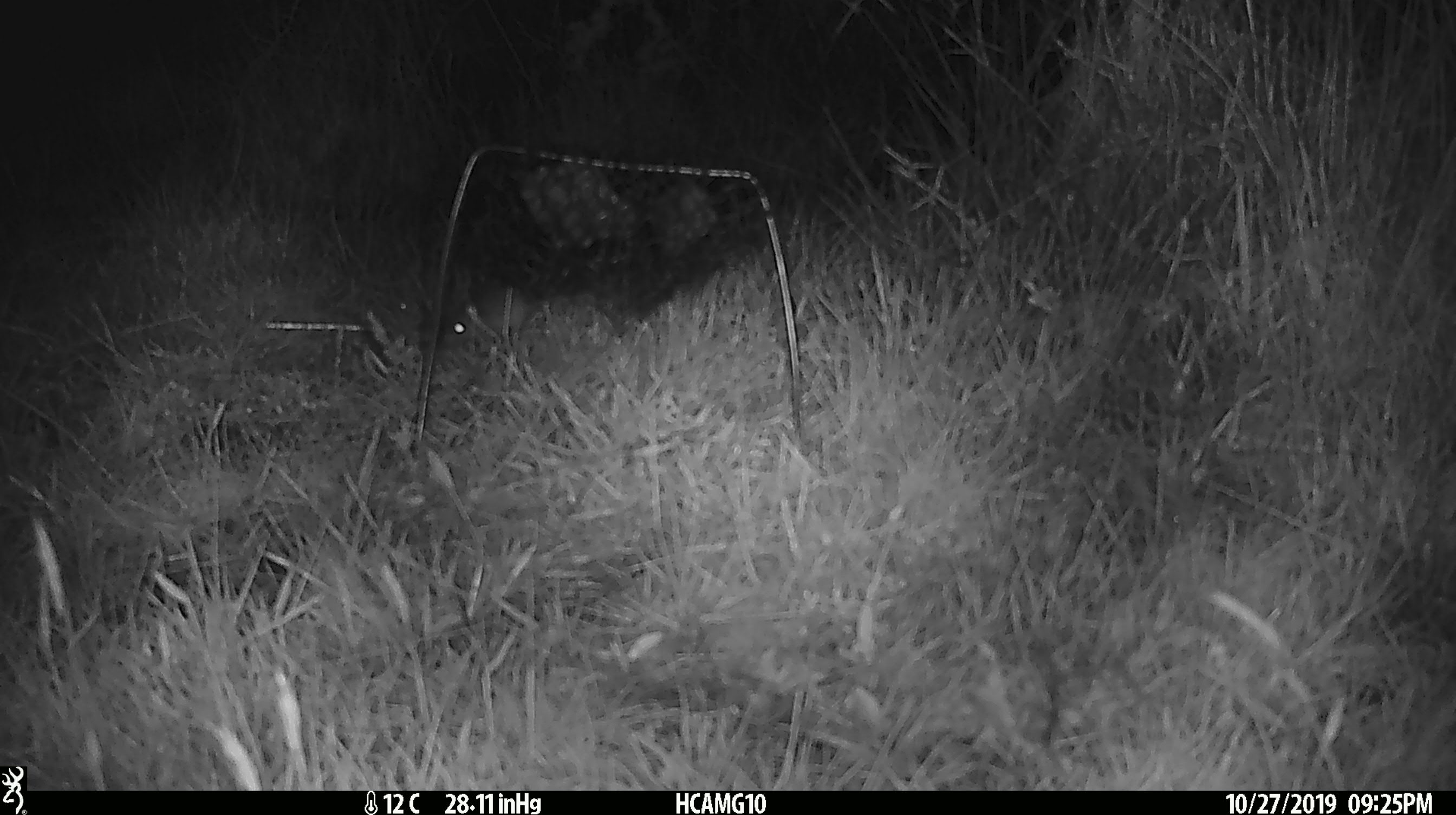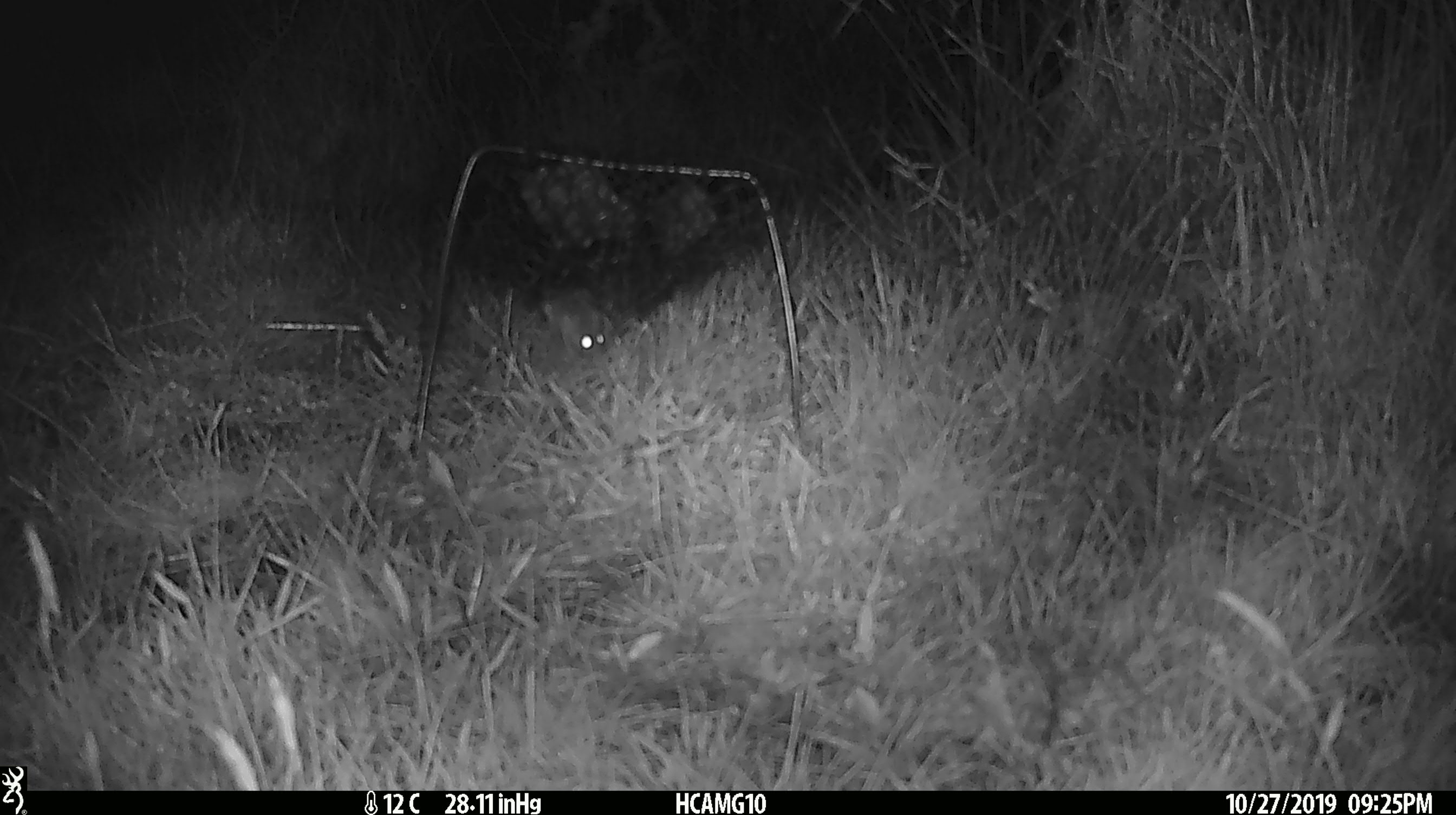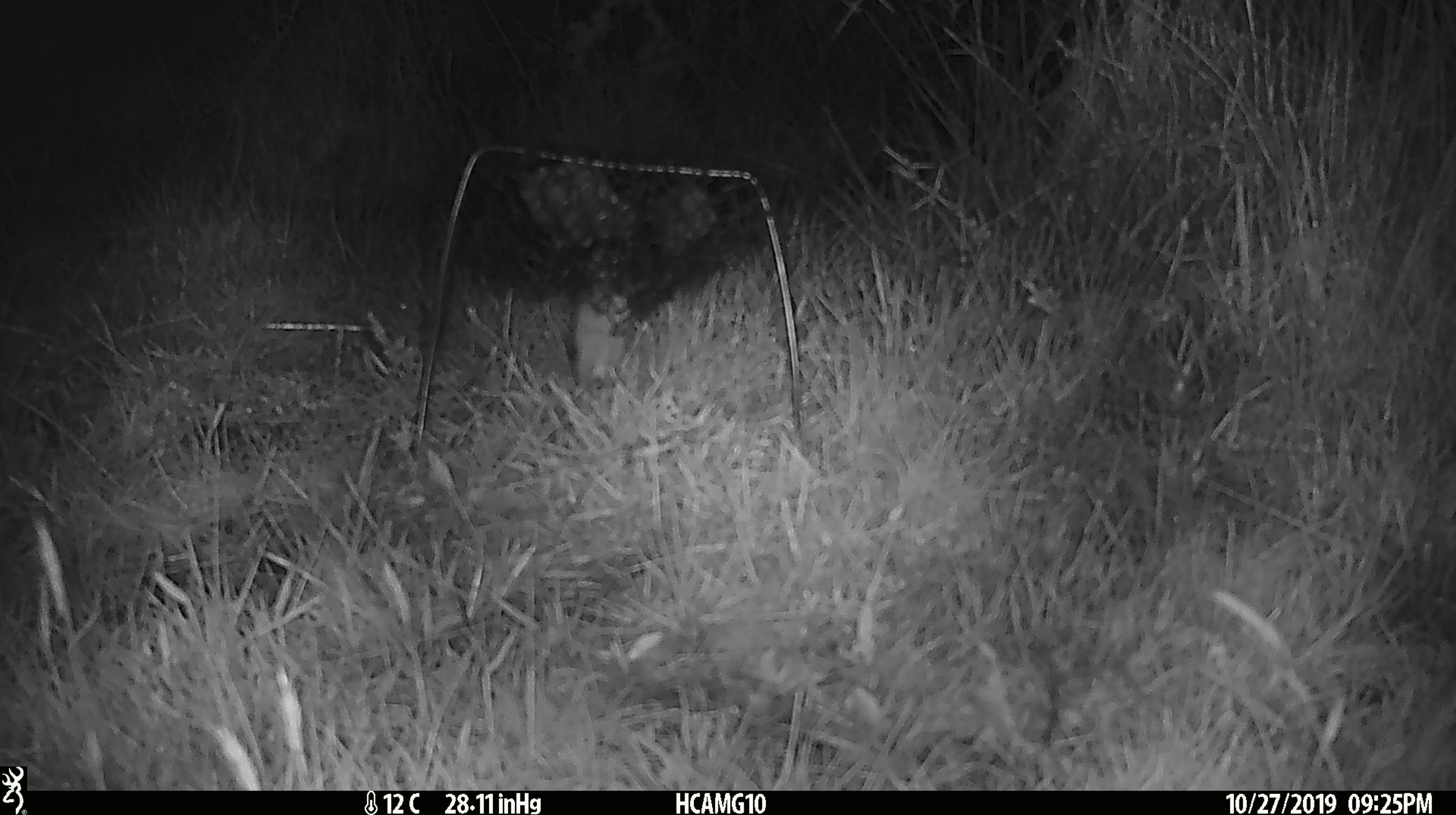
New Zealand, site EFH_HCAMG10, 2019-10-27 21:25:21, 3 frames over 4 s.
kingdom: Animalia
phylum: Chordata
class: Mammalia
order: Rodentia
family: Muridae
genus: Mus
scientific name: Mus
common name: mouse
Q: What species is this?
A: Mouse (Mus).